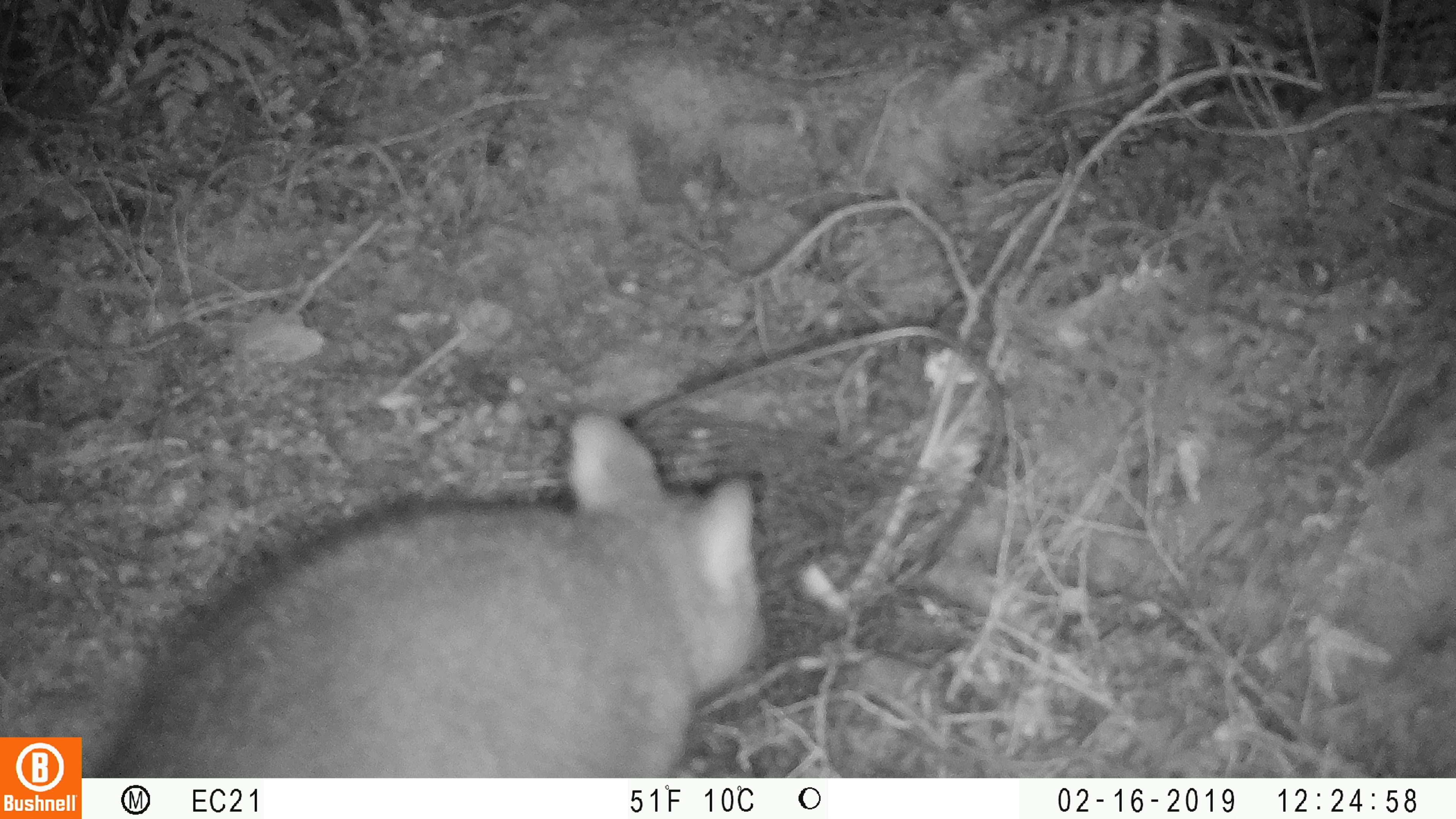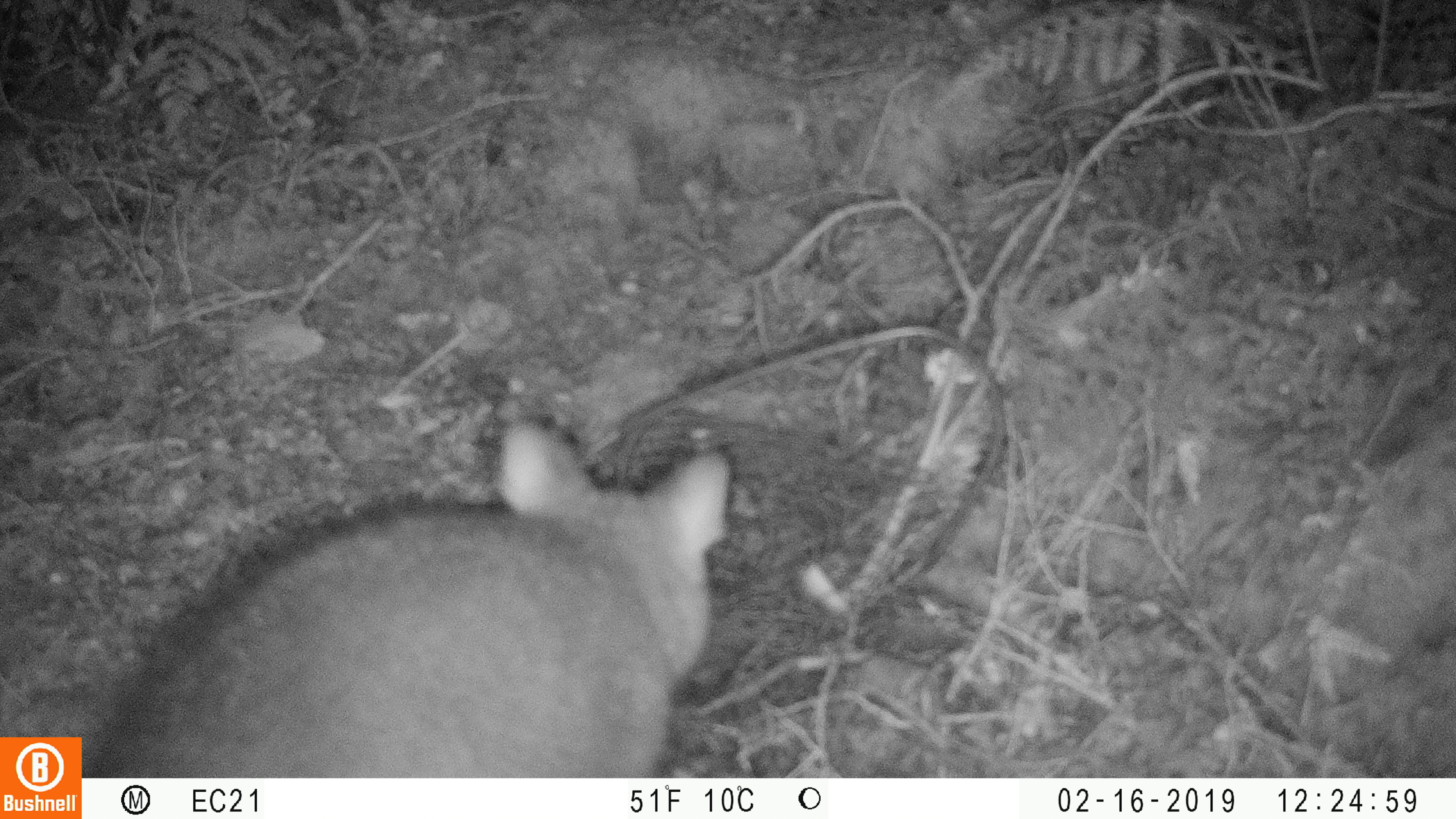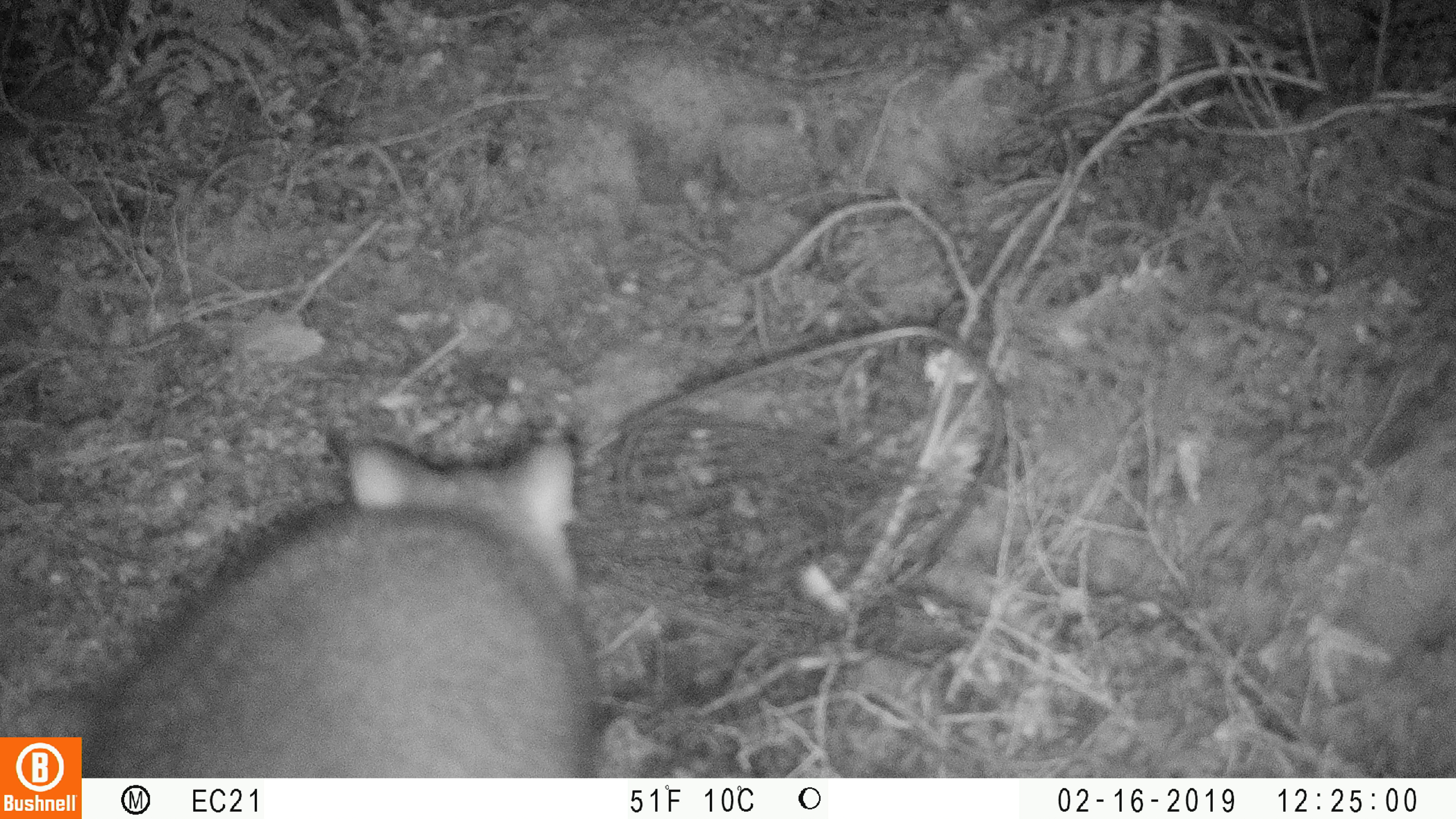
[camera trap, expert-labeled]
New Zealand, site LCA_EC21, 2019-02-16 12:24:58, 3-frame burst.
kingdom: Animalia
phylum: Chordata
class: Mammalia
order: Diprotodontia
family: Phalangeridae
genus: Trichosurus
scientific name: Trichosurus vulpecula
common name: common brushtail possum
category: possum